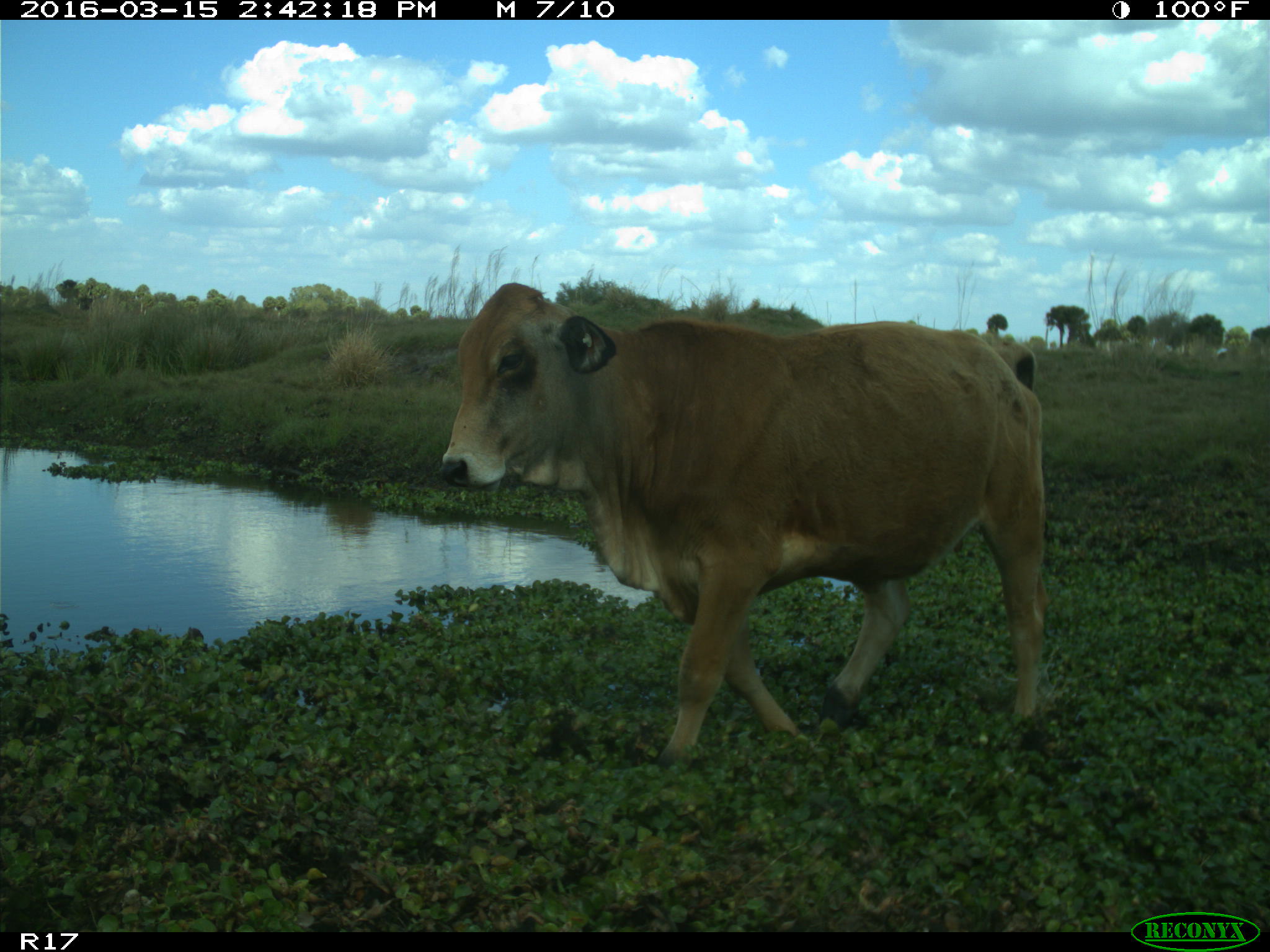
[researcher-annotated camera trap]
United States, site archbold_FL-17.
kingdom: Animalia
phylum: Chordata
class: Mammalia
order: Artiodactyla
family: Bovidae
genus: Bos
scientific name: Bos taurus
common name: domestic cow